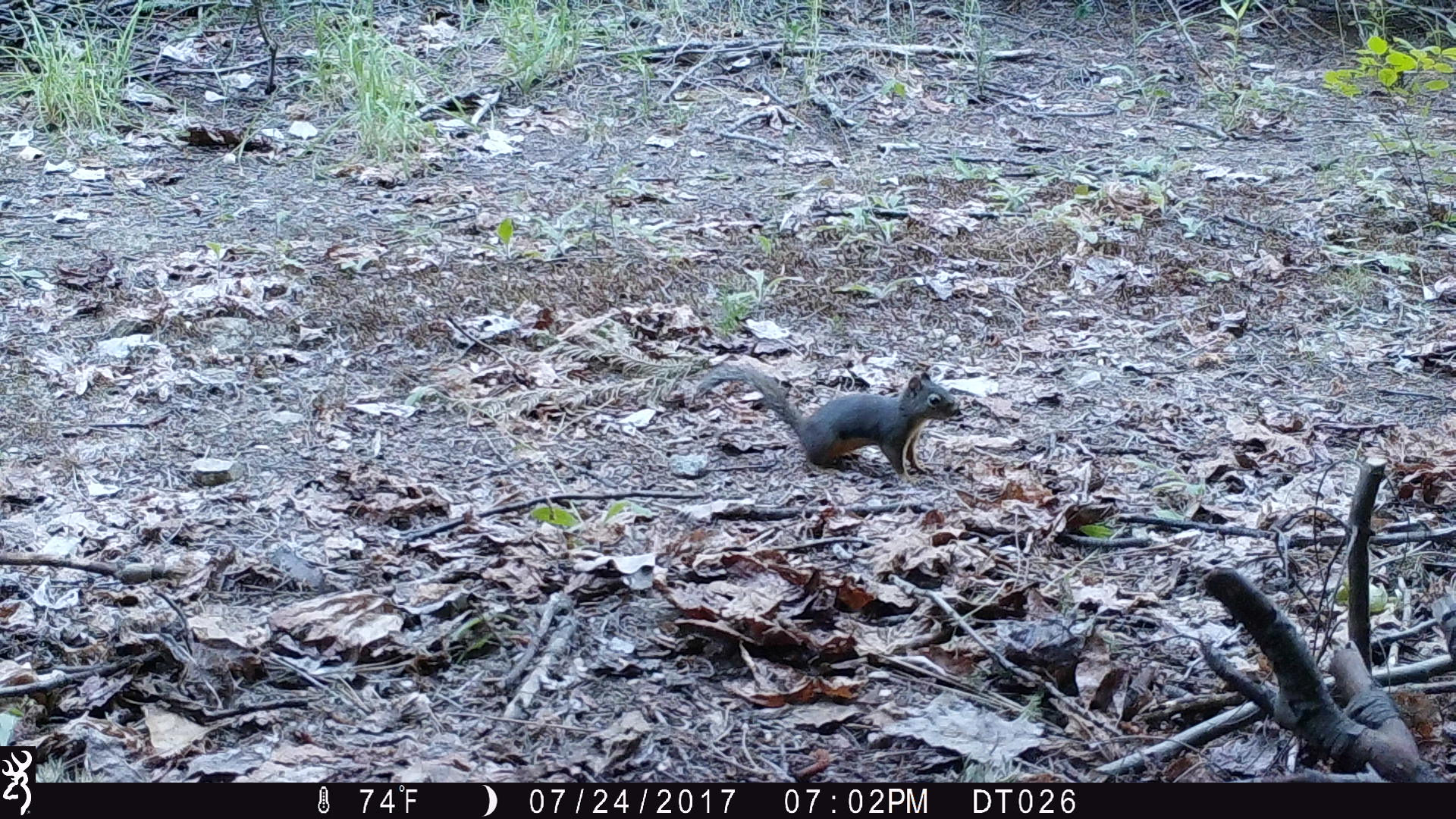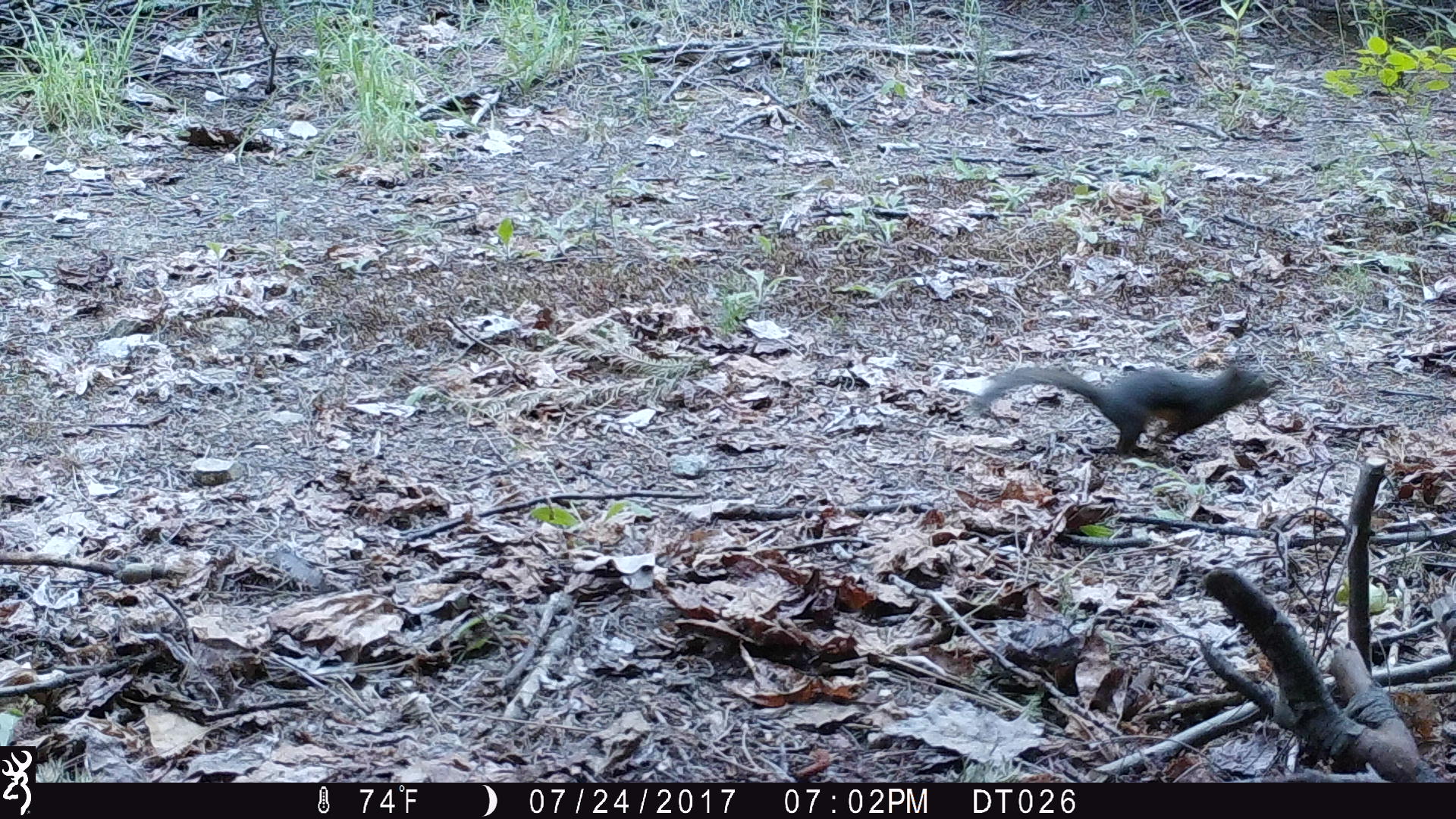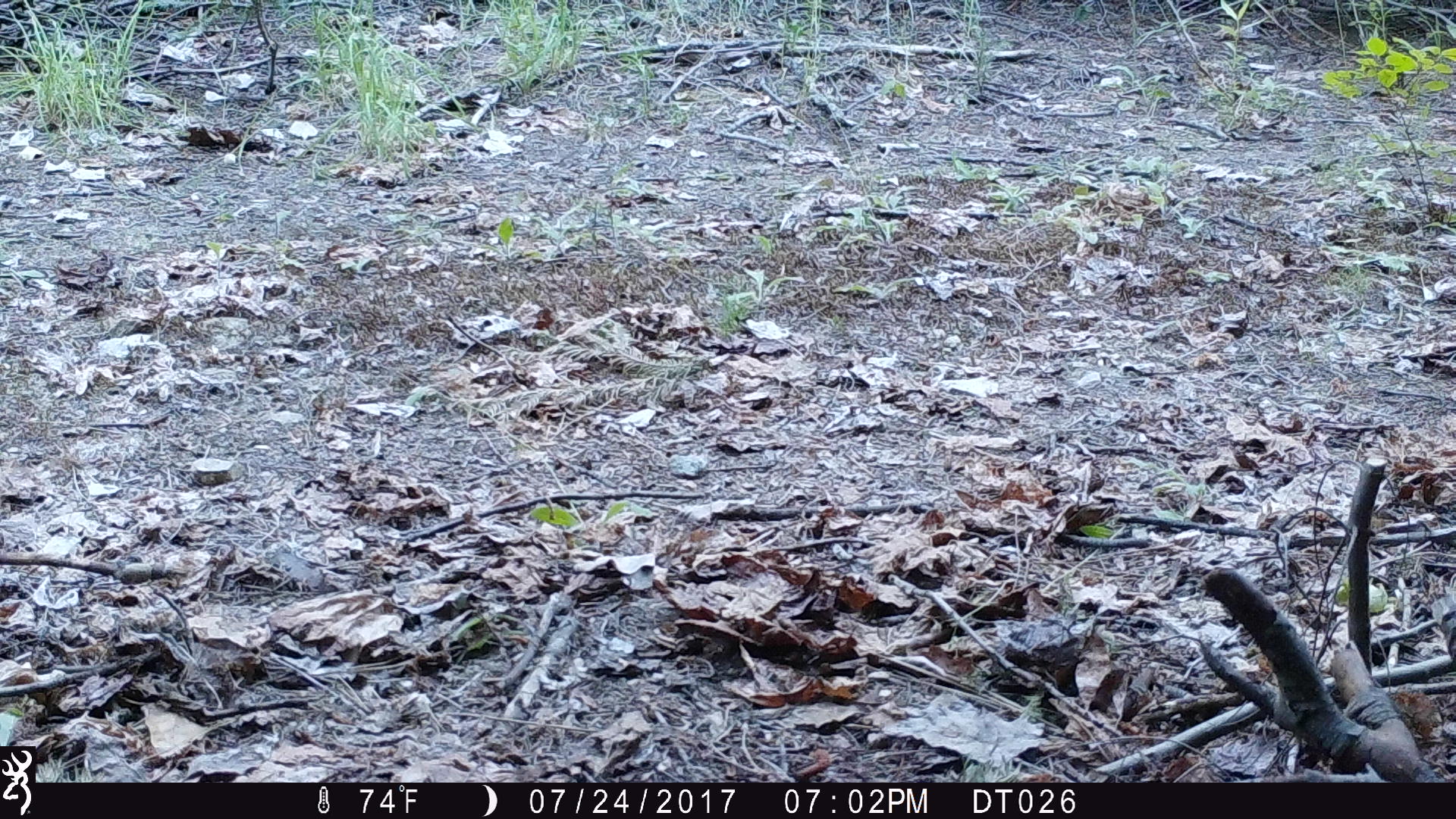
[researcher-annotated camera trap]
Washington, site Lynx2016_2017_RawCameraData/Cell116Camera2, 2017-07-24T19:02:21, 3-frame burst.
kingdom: Animalia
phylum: Chordata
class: Mammalia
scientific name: Mammalia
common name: small mammal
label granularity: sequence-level